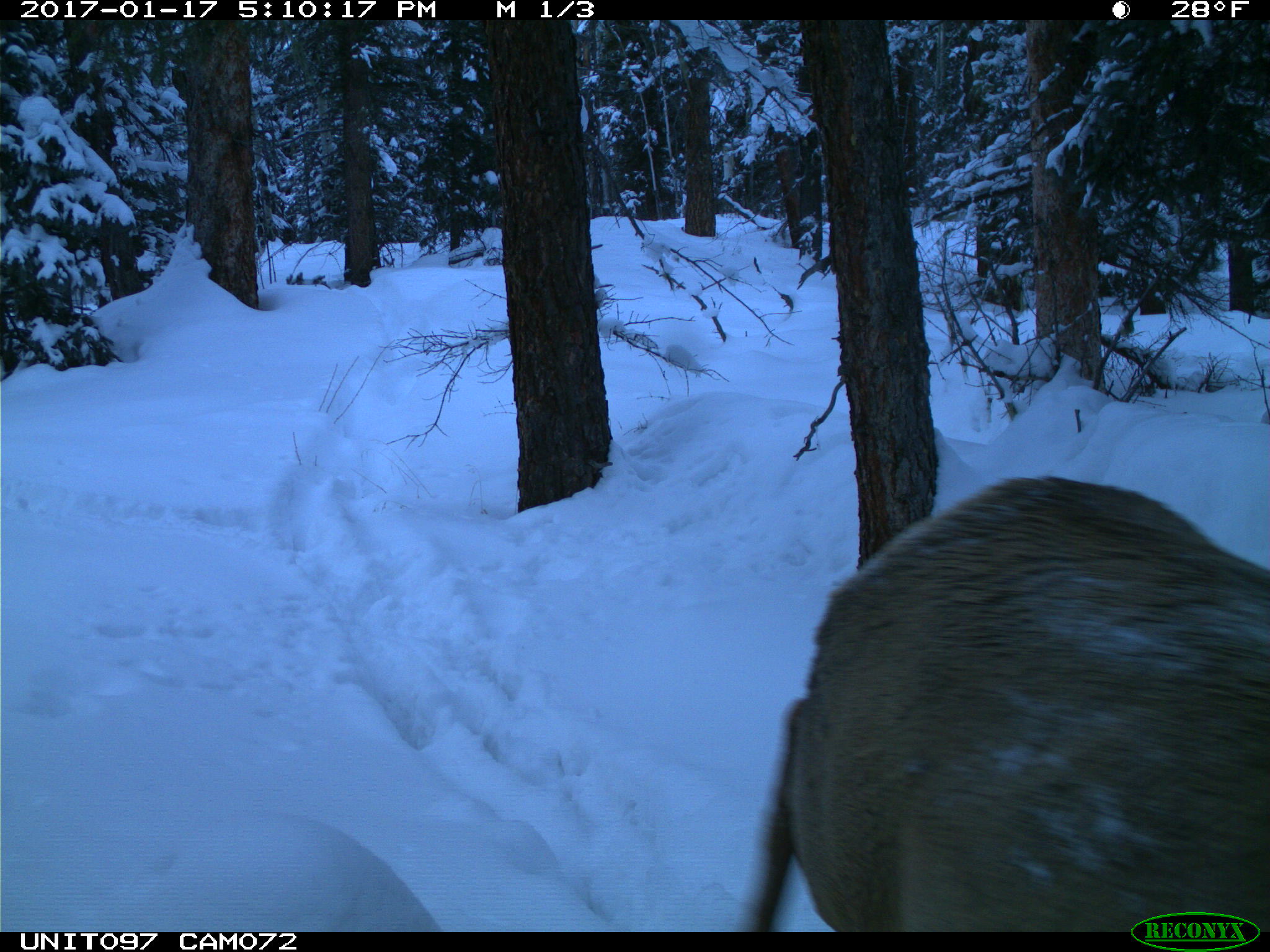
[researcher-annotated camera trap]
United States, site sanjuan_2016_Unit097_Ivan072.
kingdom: Animalia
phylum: Chordata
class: Mammalia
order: Artiodactyla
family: Cervidae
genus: Cervus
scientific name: Cervus elaphus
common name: red deer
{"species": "Cervus elaphus (red deer)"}